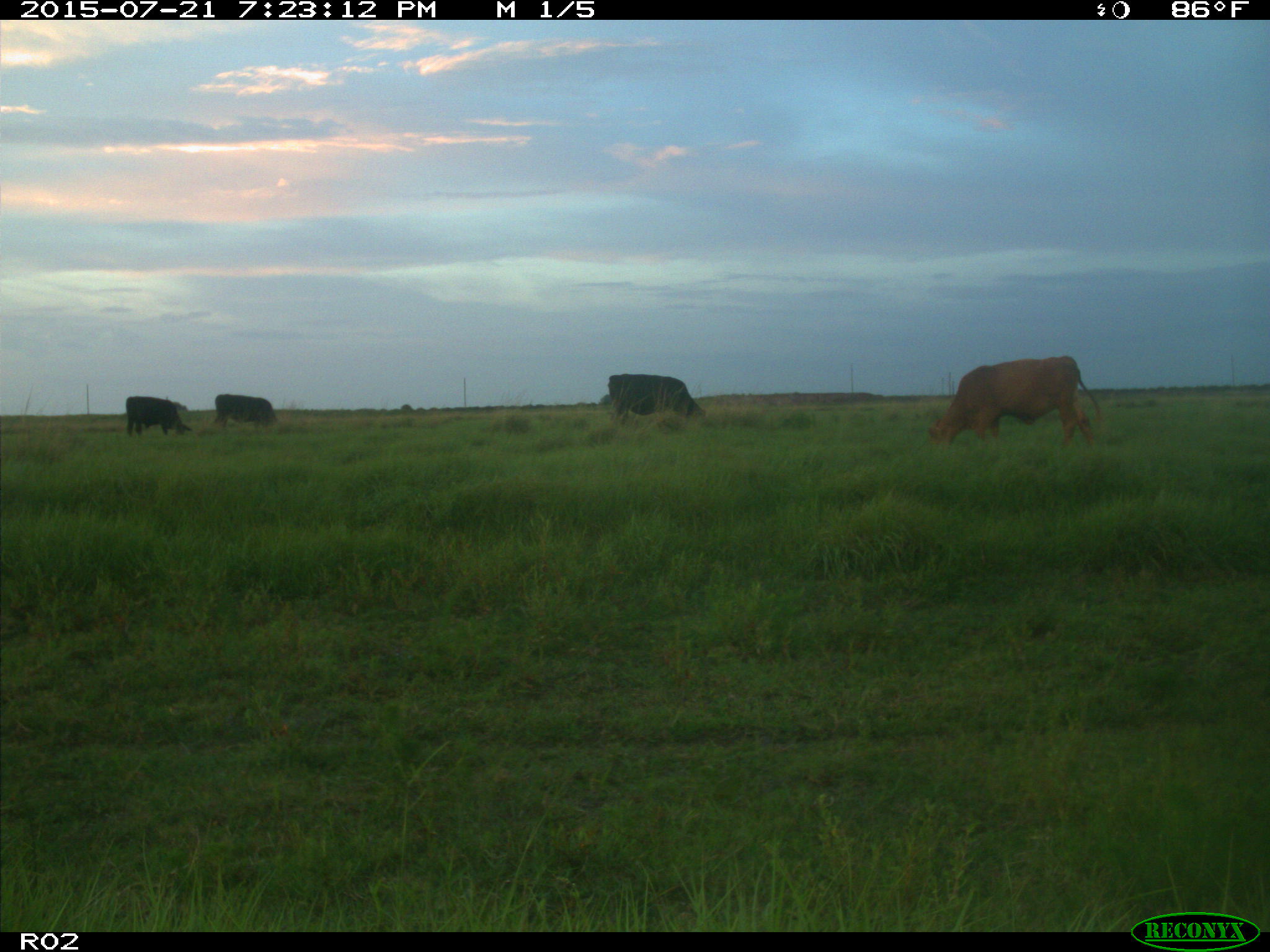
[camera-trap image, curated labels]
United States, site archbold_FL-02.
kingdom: Animalia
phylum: Chordata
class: Mammalia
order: Artiodactyla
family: Bovidae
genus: Bos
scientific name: Bos taurus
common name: domestic cow